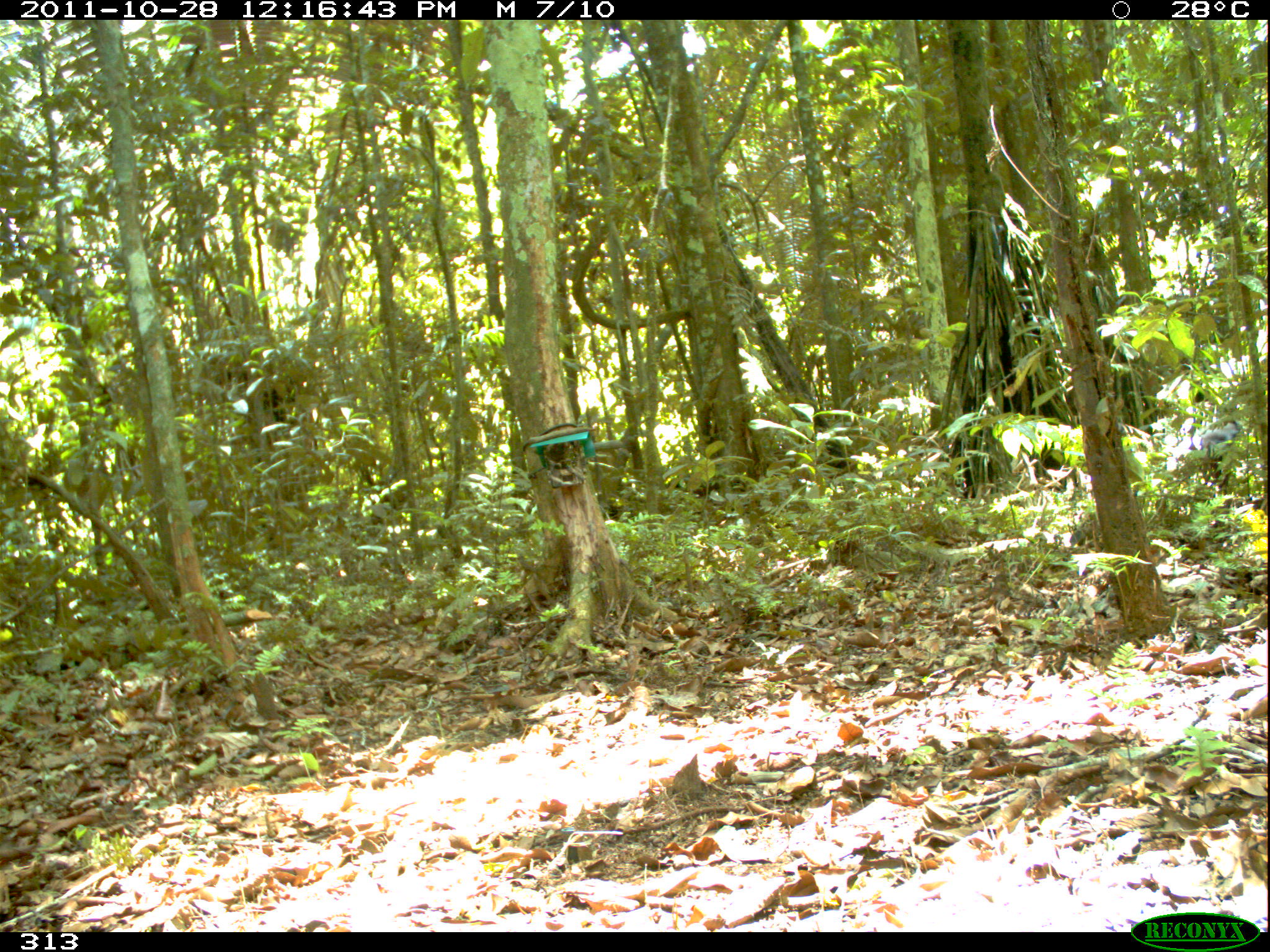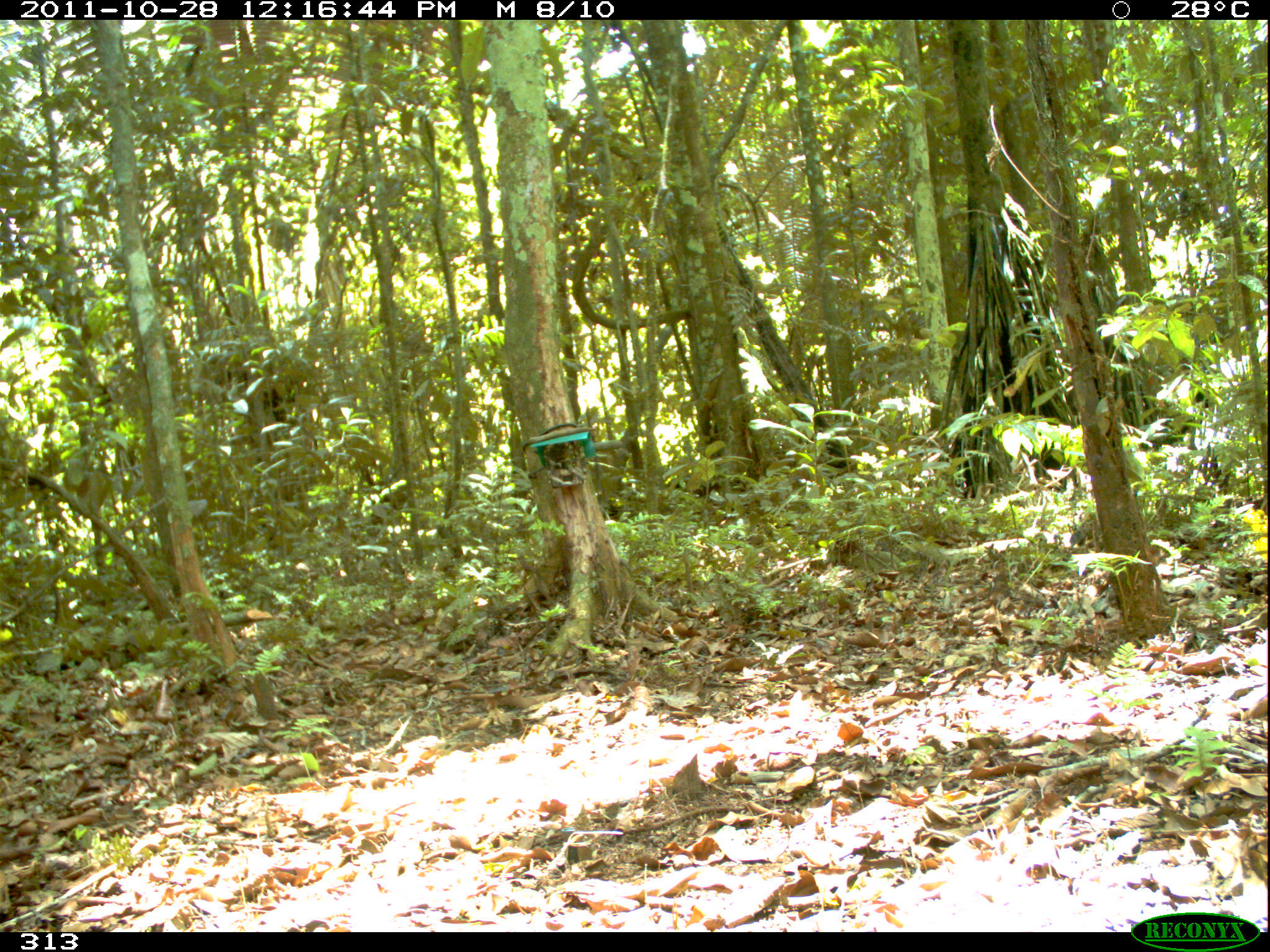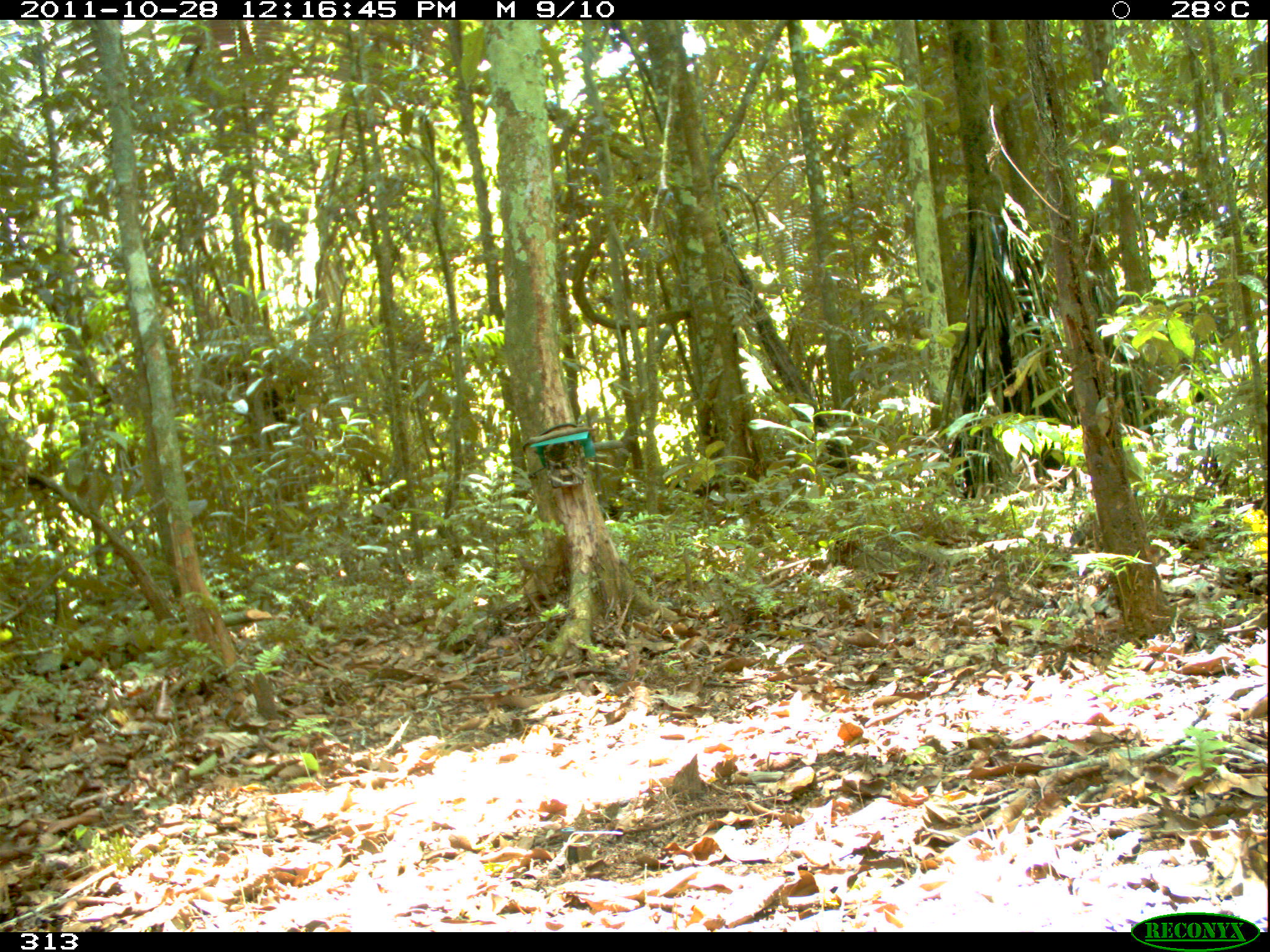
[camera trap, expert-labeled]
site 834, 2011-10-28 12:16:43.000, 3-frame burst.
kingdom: Animalia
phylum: Chordata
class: Aves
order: Gruiformes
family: Psophiidae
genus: Psophia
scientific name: Psophia leucoptera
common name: pale-winged trumpeter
Psophia leucoptera (pale-winged trumpeter).